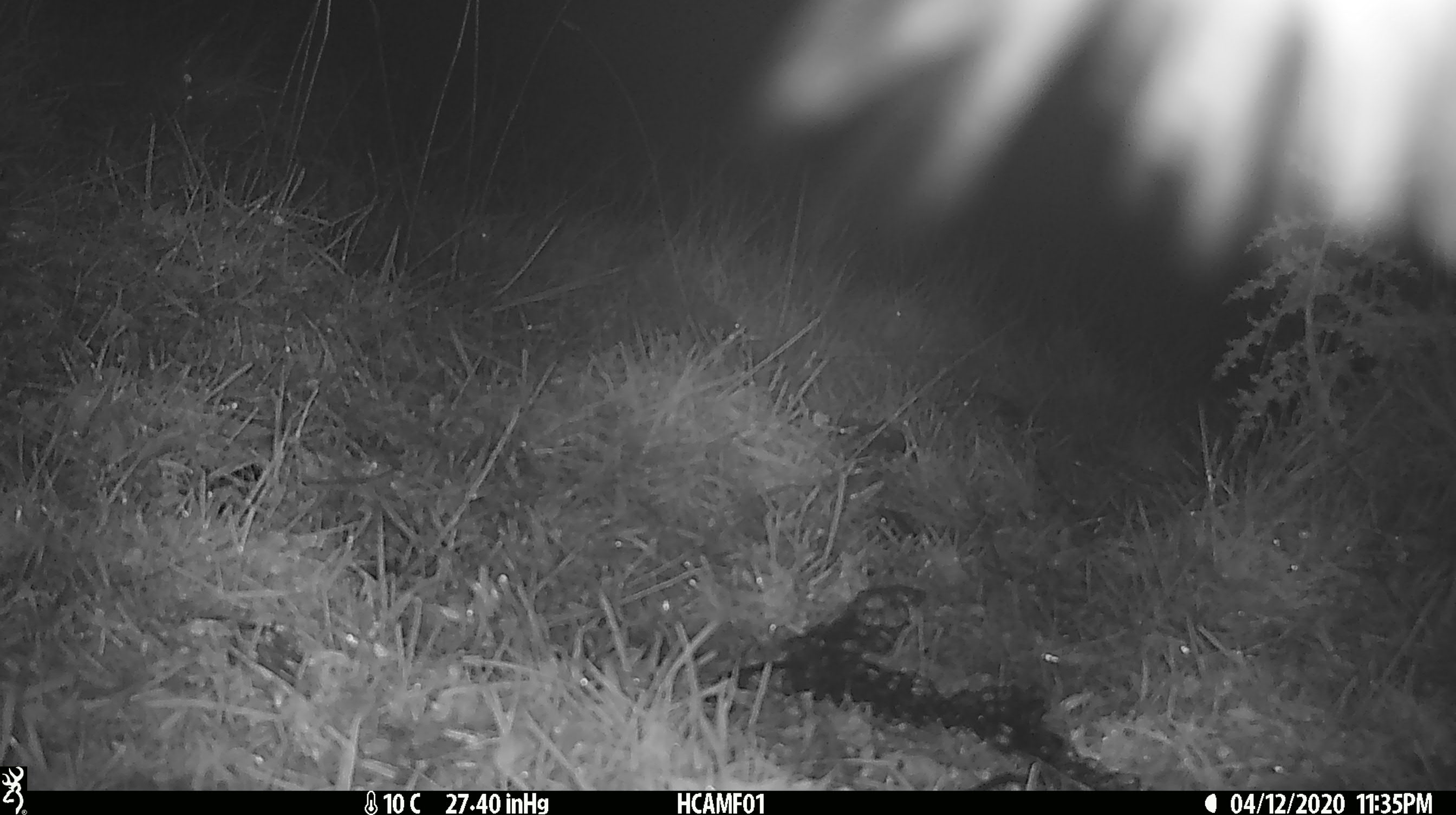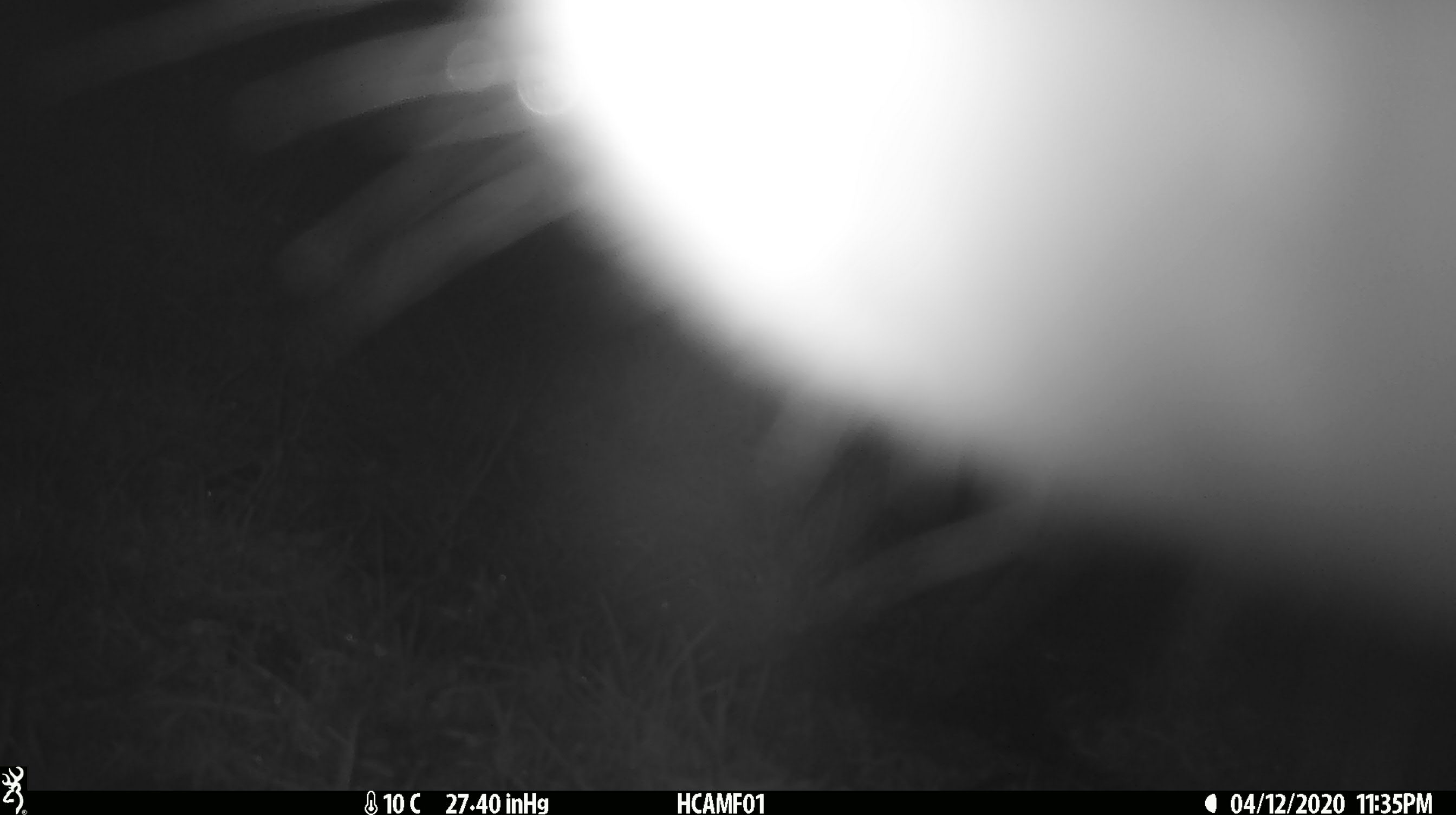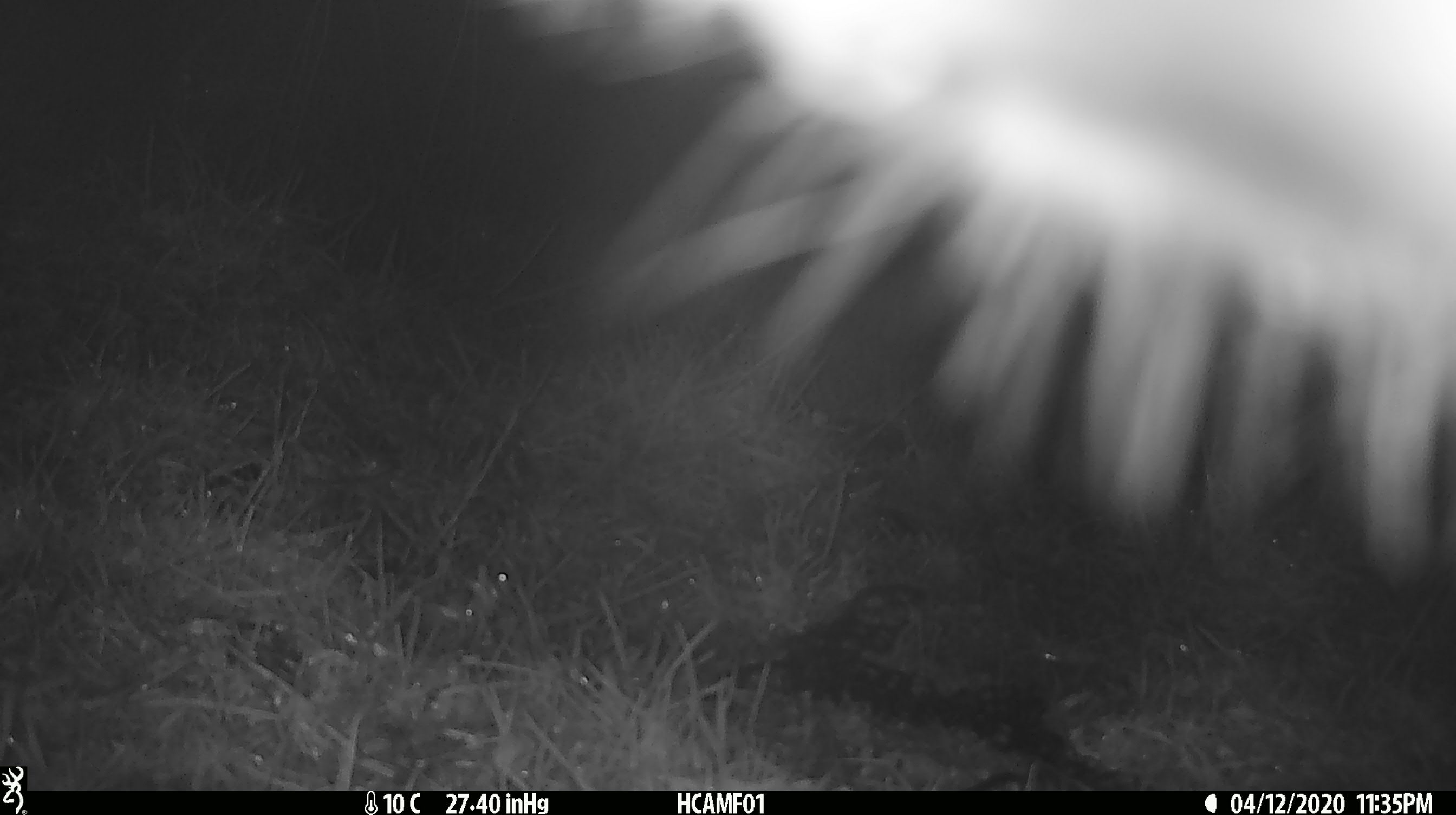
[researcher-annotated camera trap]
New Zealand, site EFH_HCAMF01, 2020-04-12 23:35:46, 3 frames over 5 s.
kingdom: Animalia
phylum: Chordata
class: Mammalia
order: Artiodactyla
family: Bovidae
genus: Bos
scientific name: Bos taurus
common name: domestic cow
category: cow